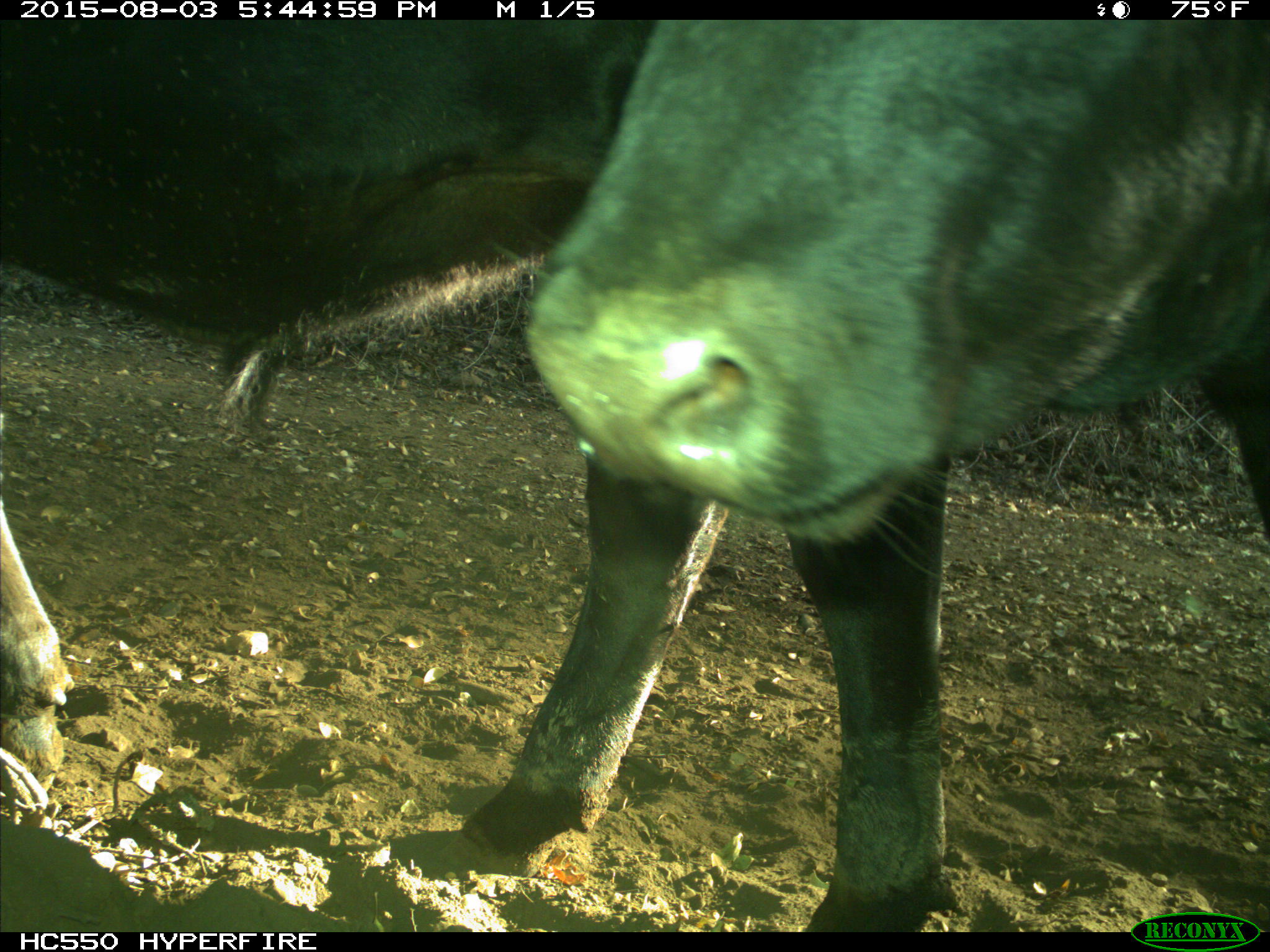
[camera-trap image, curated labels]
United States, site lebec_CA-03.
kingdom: Animalia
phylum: Chordata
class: Mammalia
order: Artiodactyla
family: Bovidae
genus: Bos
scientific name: Bos taurus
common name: domestic cow